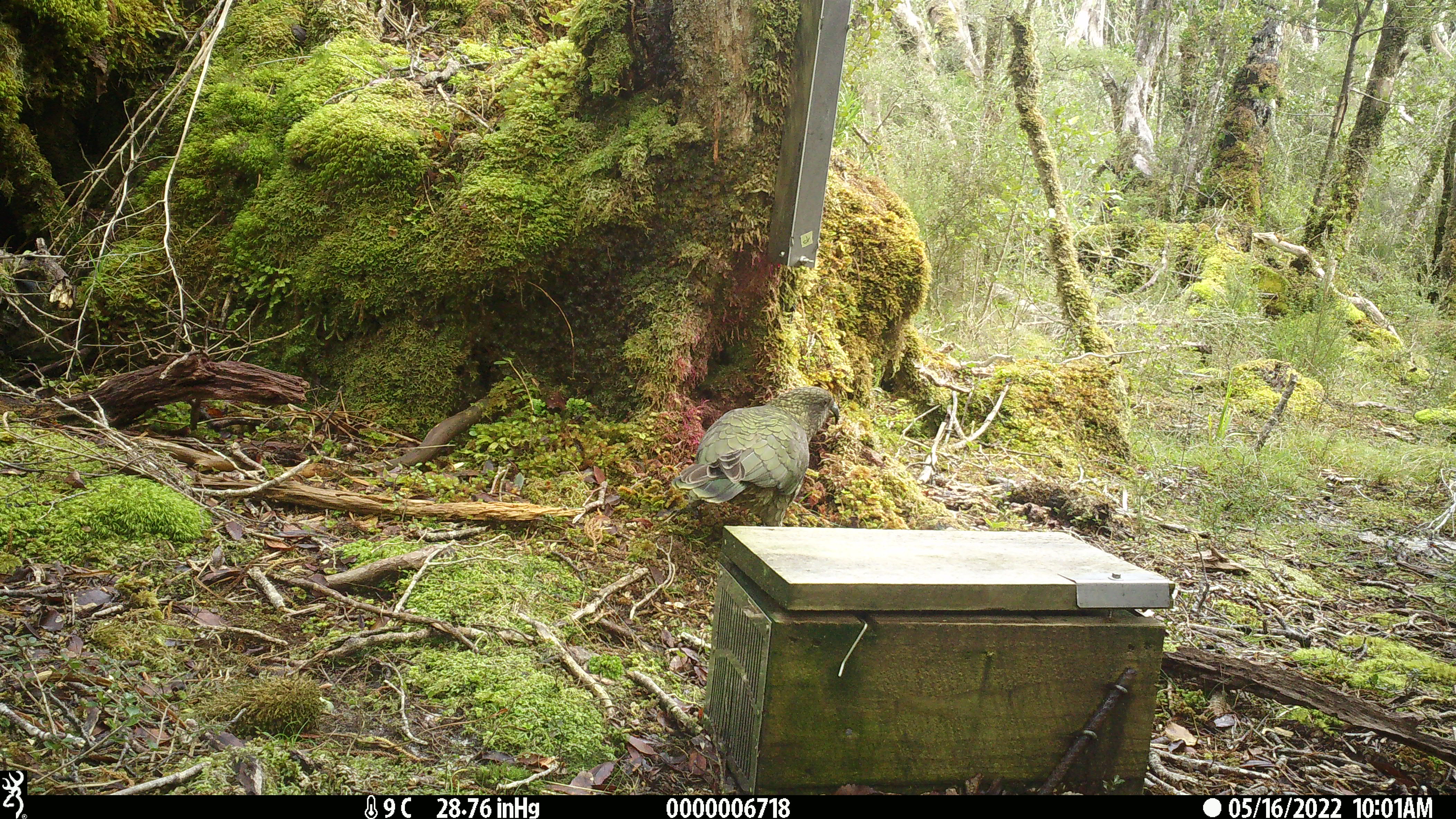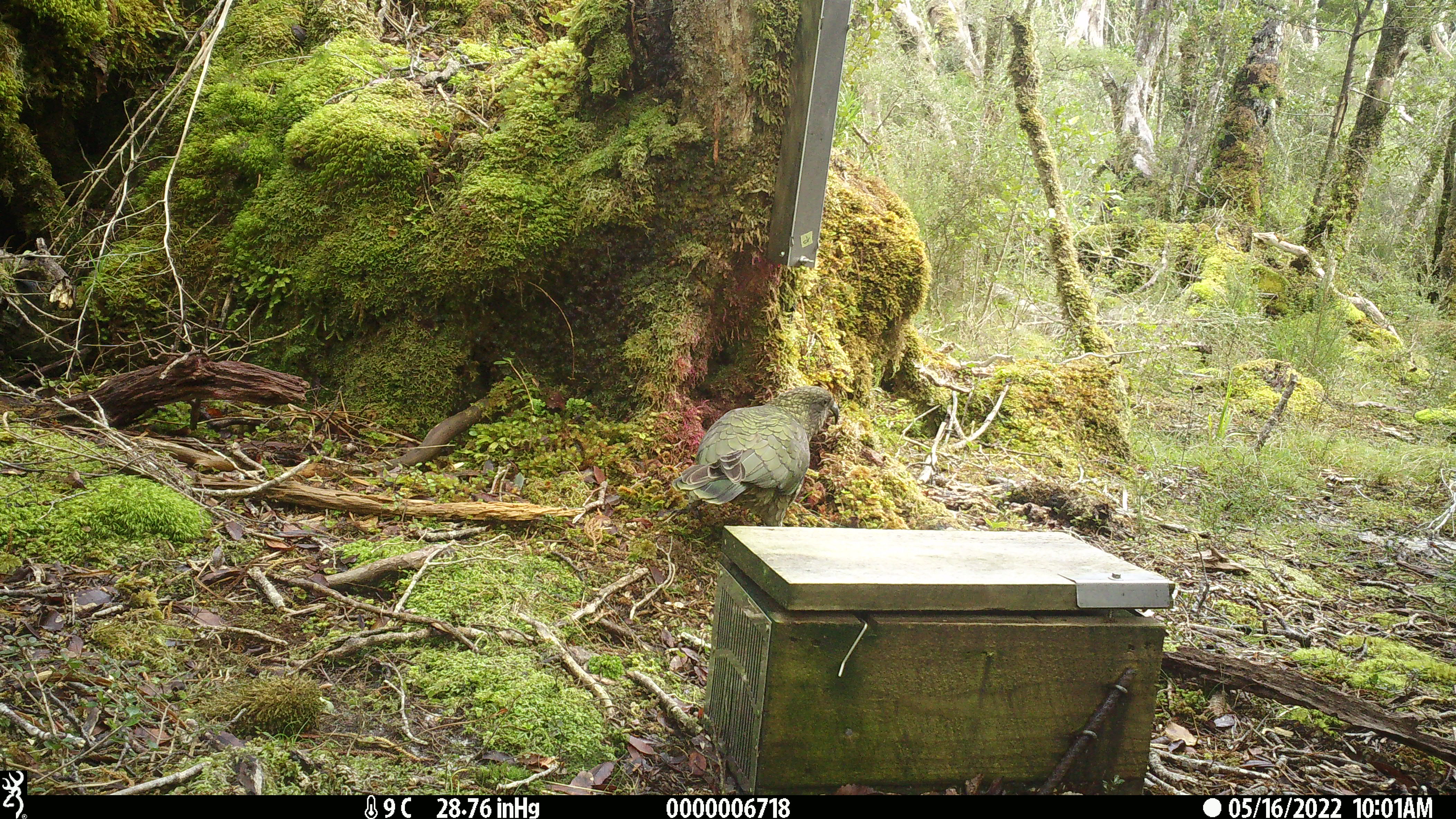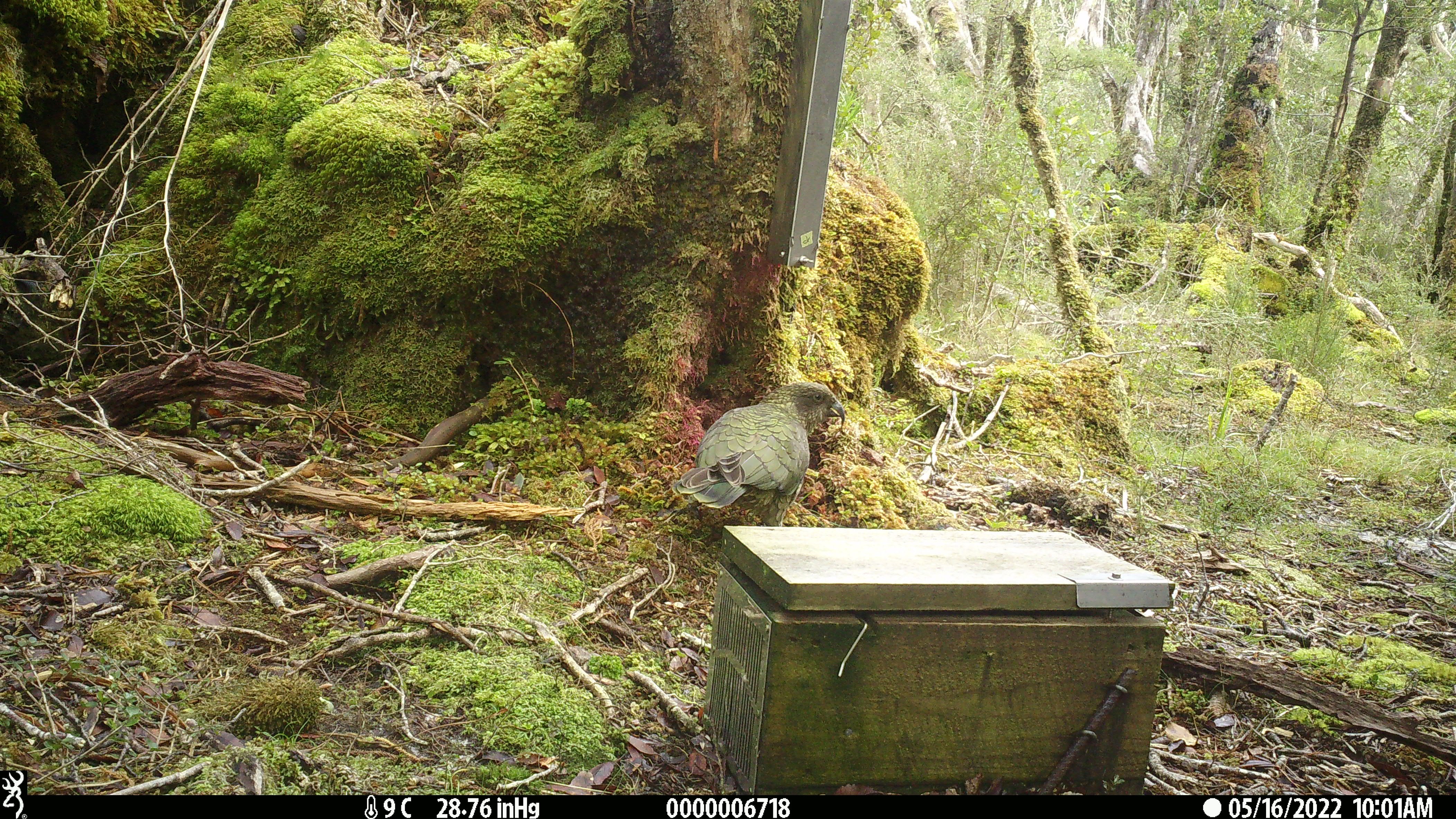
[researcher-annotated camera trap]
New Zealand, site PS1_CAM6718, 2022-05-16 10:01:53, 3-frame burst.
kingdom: Animalia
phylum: Chordata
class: Aves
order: Psittaciformes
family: Strigopidae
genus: Nestor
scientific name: Nestor notabilis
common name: kea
Kea (Nestor notabilis).